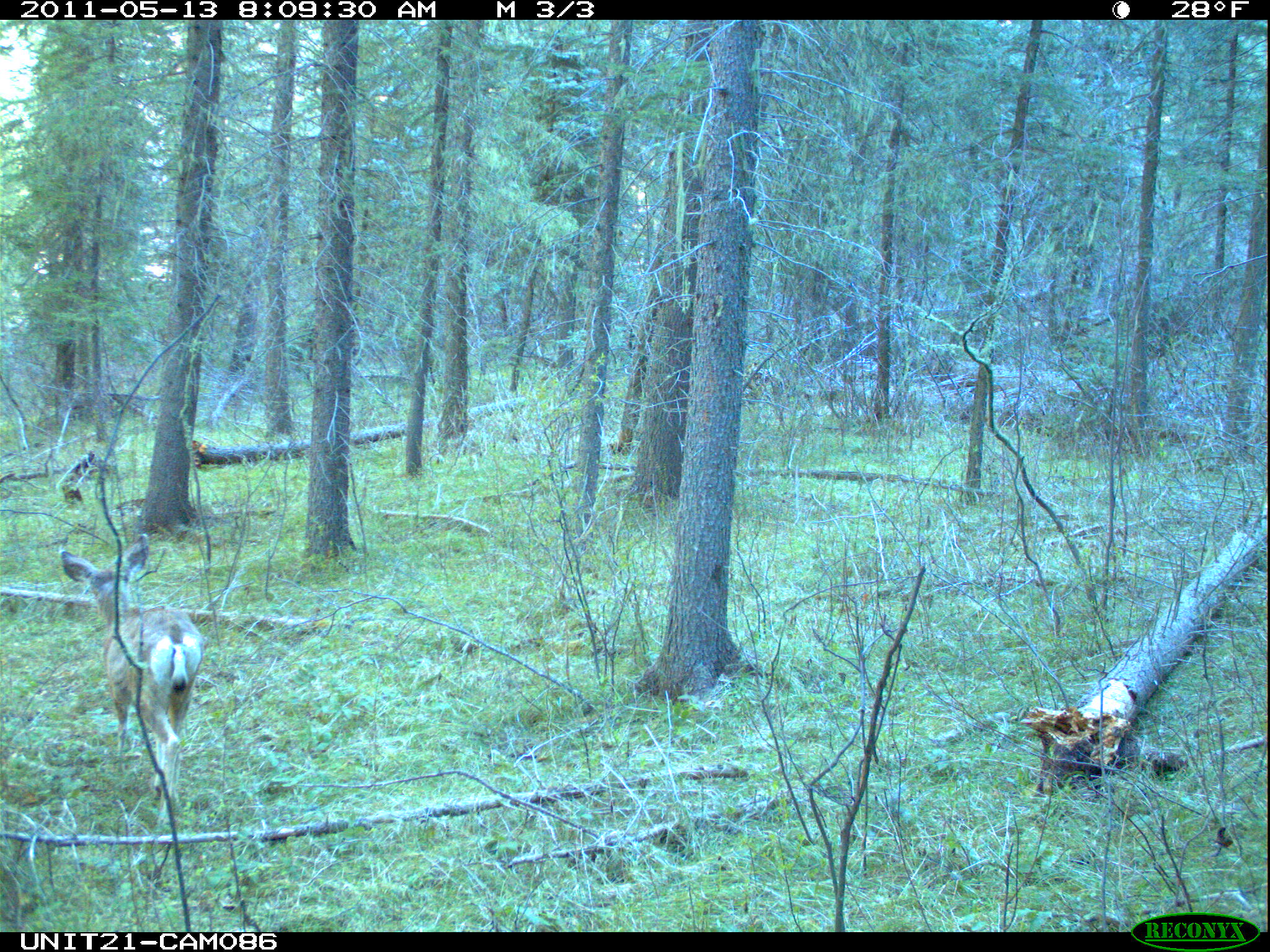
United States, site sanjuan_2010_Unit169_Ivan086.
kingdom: Animalia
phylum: Chordata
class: Mammalia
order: Artiodactyla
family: Cervidae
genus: Odocoileus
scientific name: Odocoileus hemionus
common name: mule deer